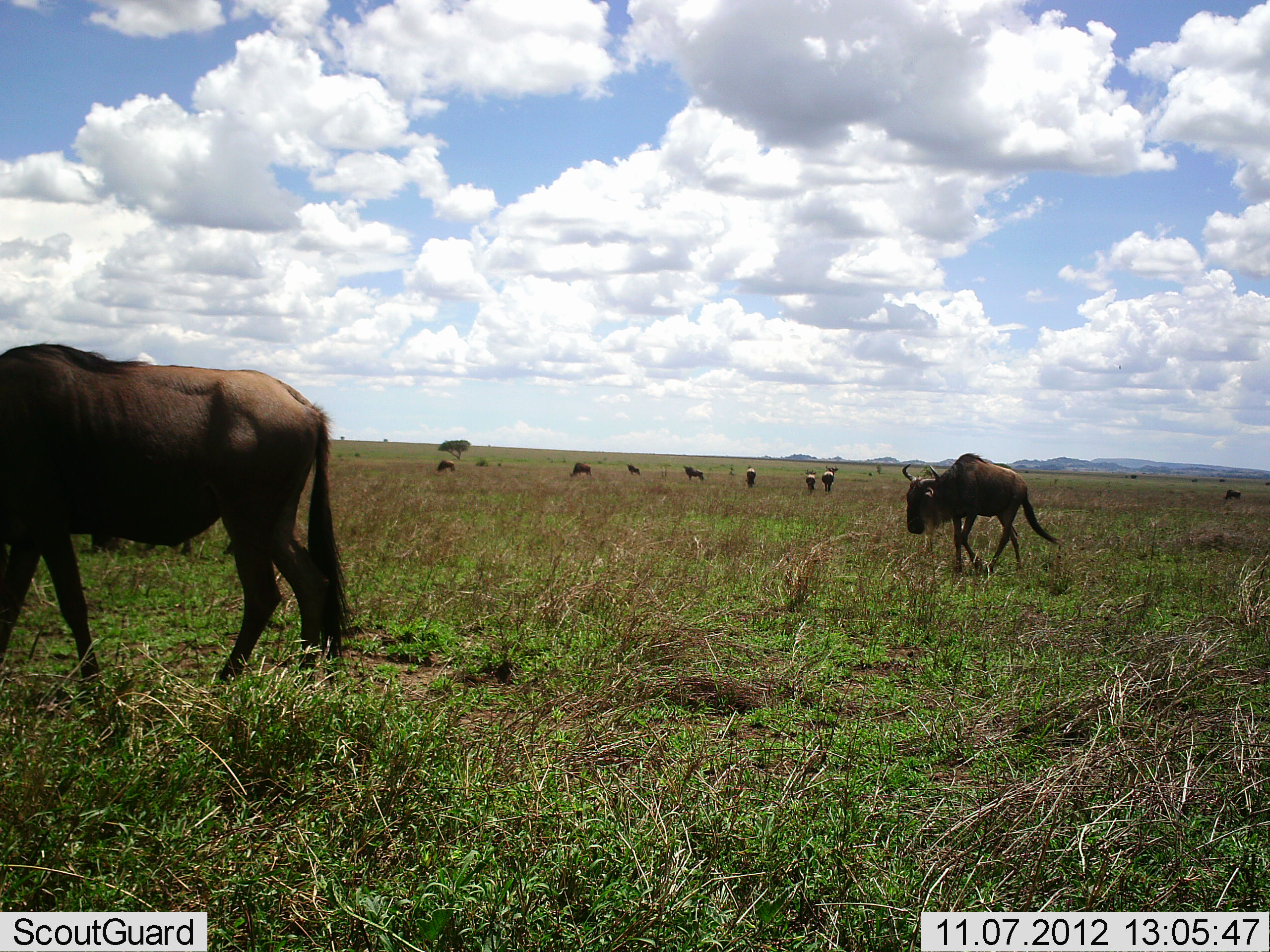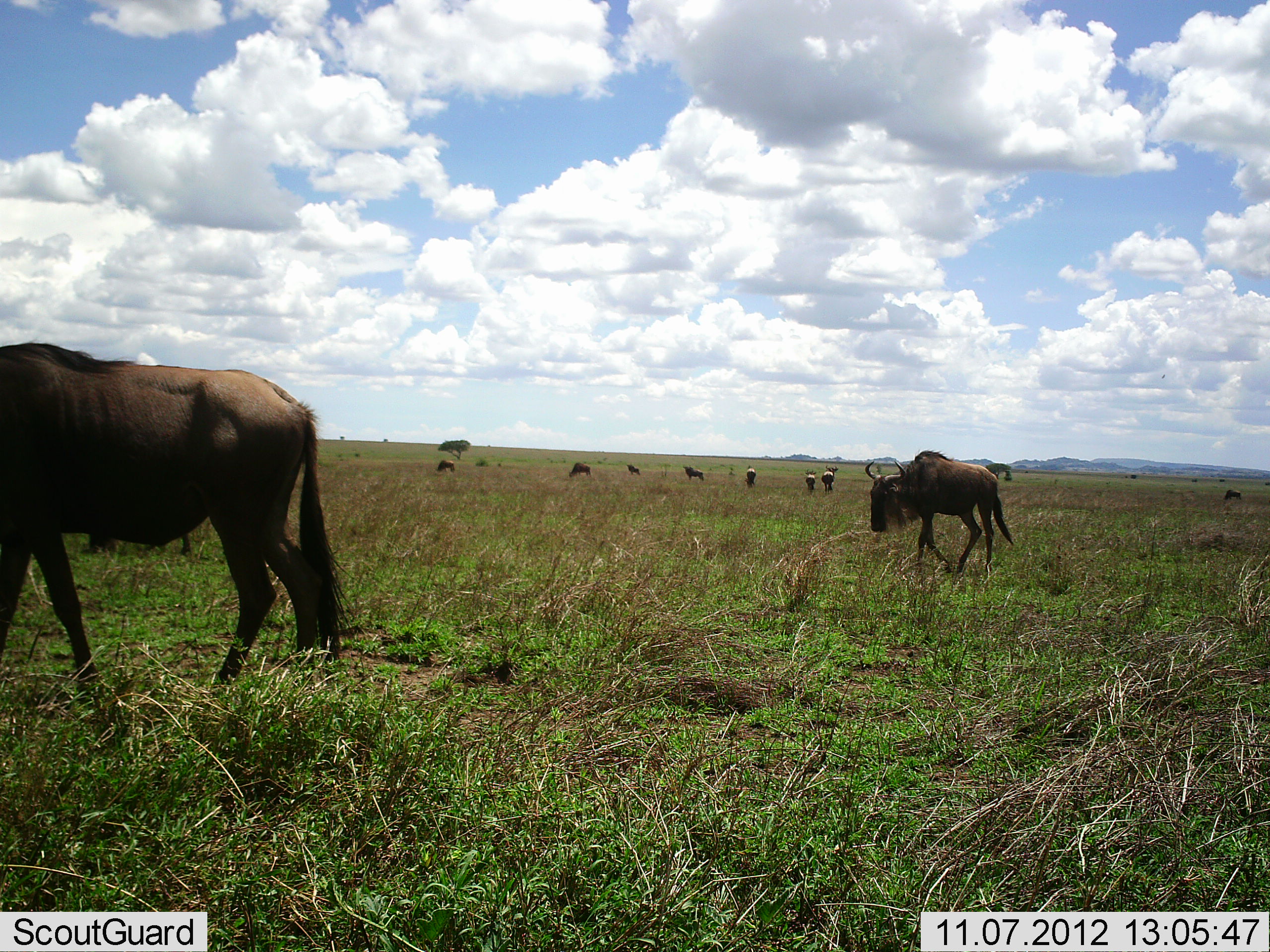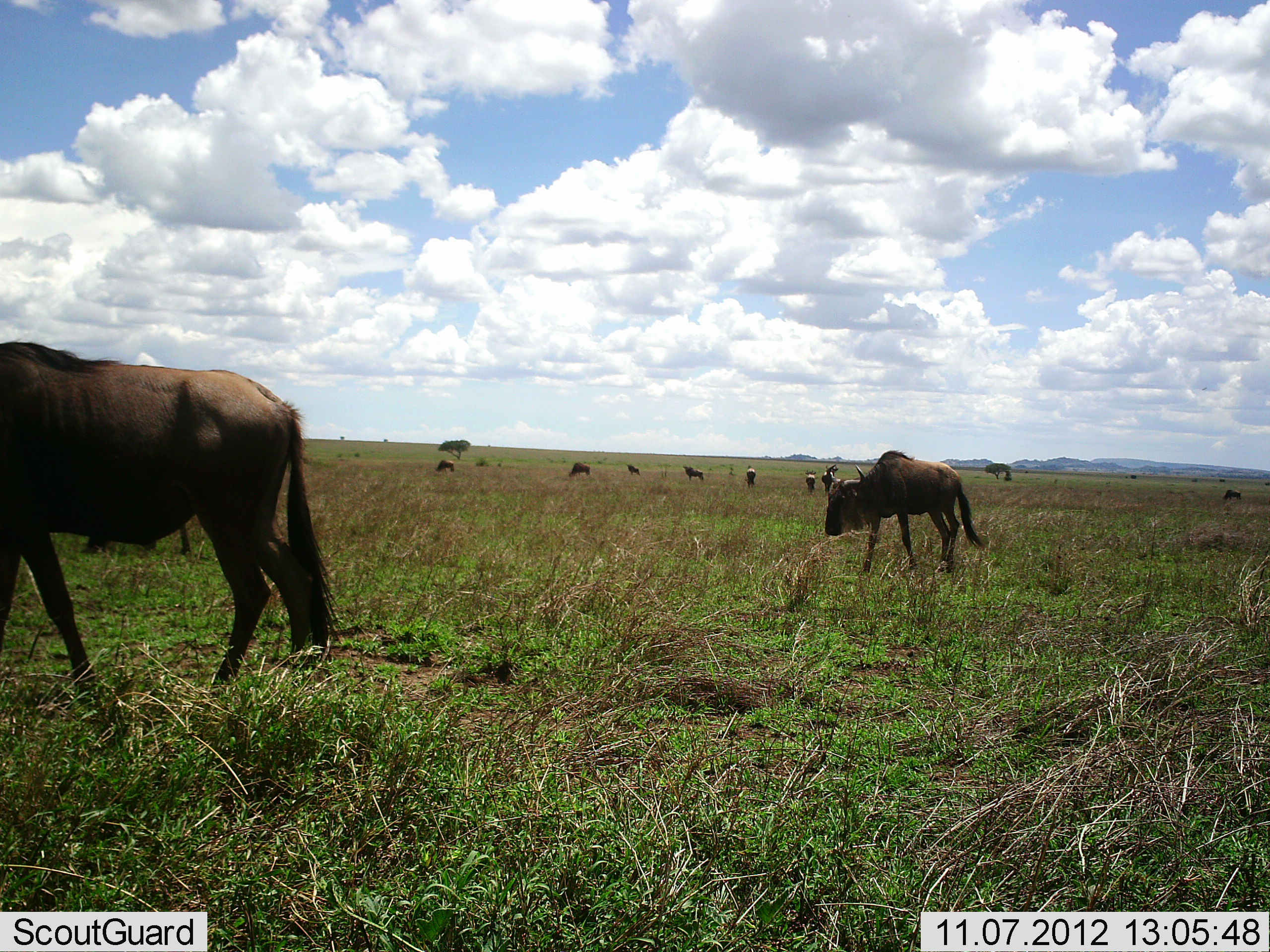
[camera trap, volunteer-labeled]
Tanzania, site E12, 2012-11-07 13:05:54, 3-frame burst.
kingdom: Animalia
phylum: Chordata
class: Mammalia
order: Artiodactyla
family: Bovidae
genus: Connochaetes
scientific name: Connochaetes taurinus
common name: blue wildebeest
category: wildebeest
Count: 11-50.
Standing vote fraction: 82%.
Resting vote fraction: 0%.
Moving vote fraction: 55%.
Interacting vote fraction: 0%.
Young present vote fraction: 0%.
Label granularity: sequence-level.